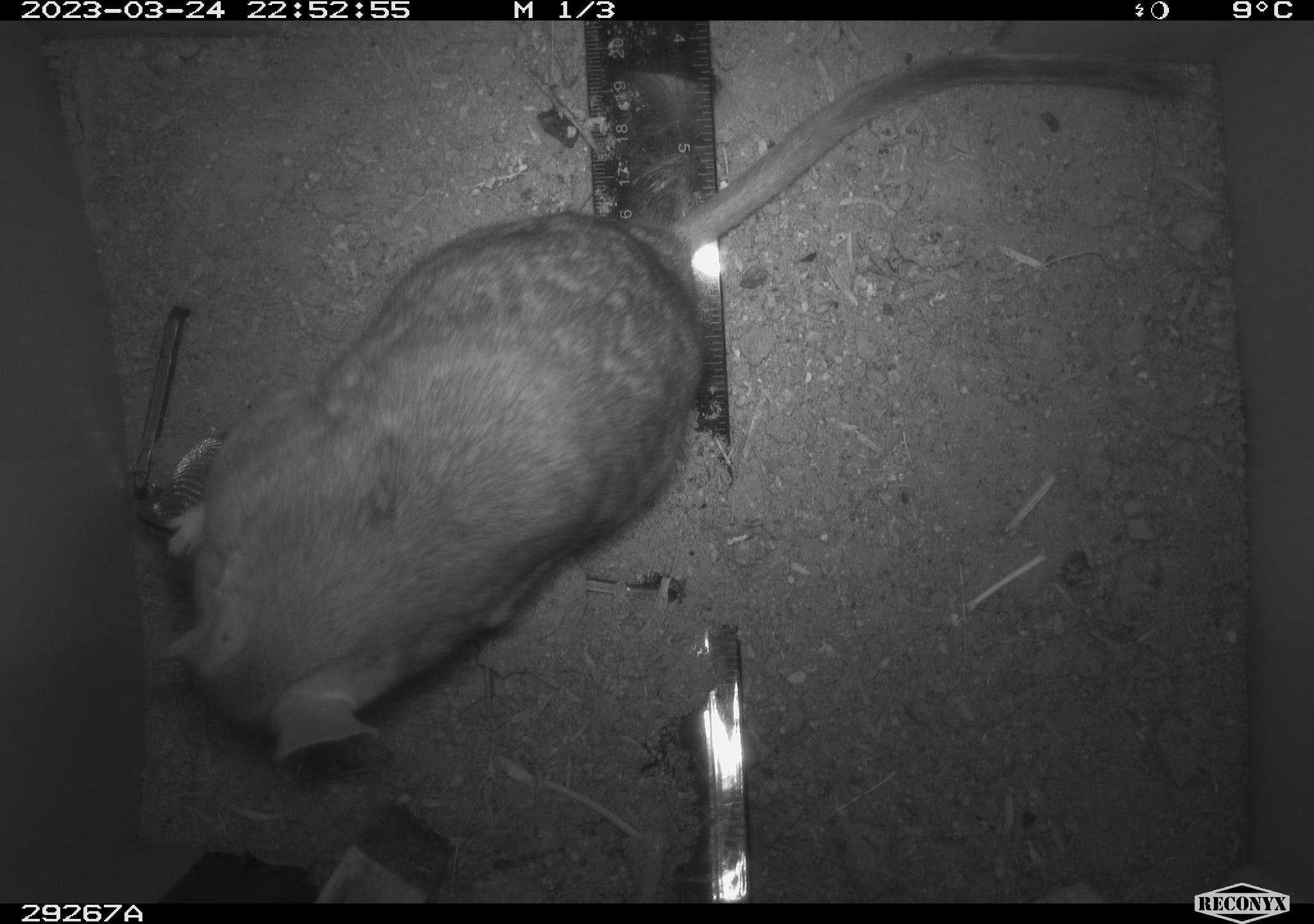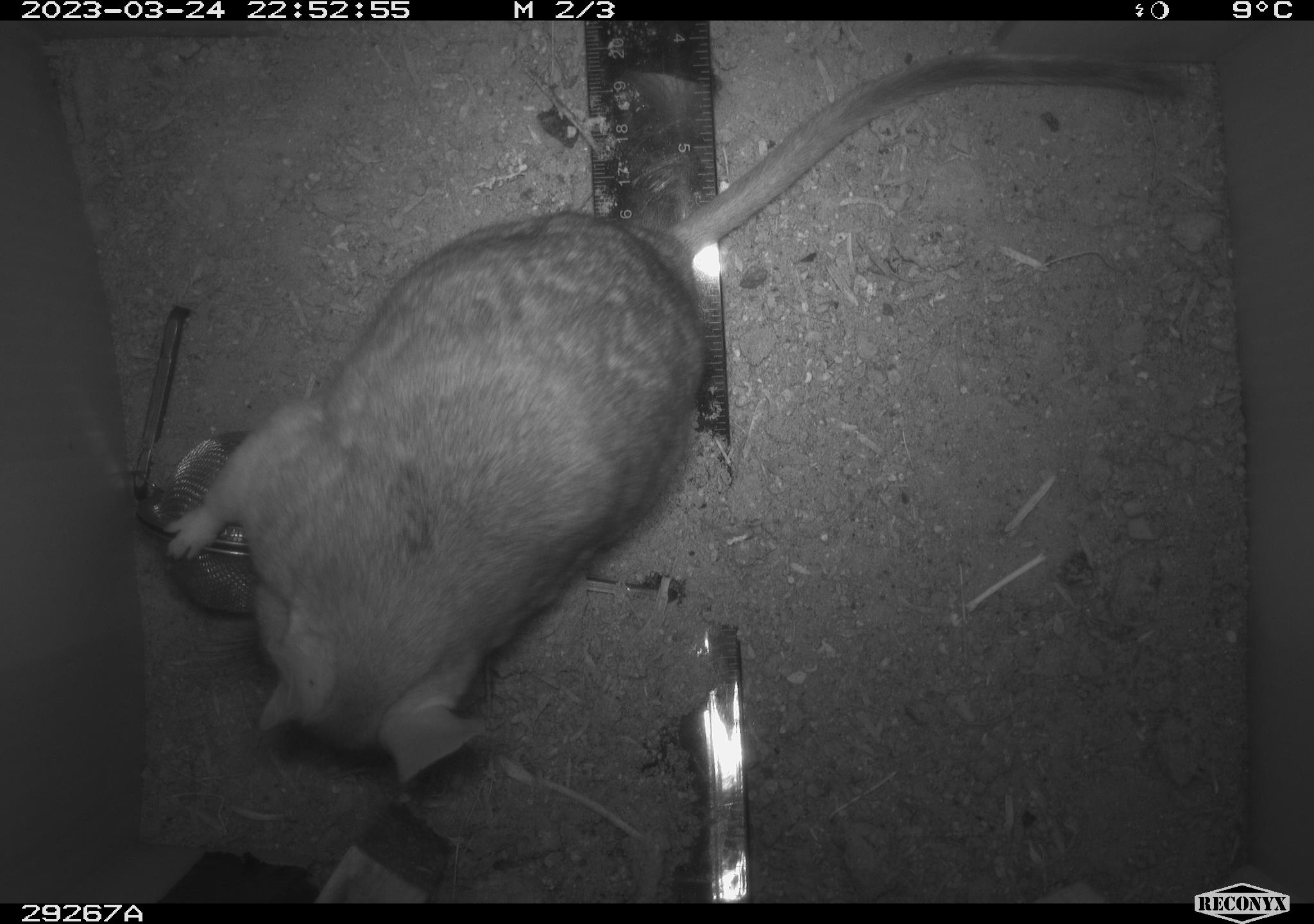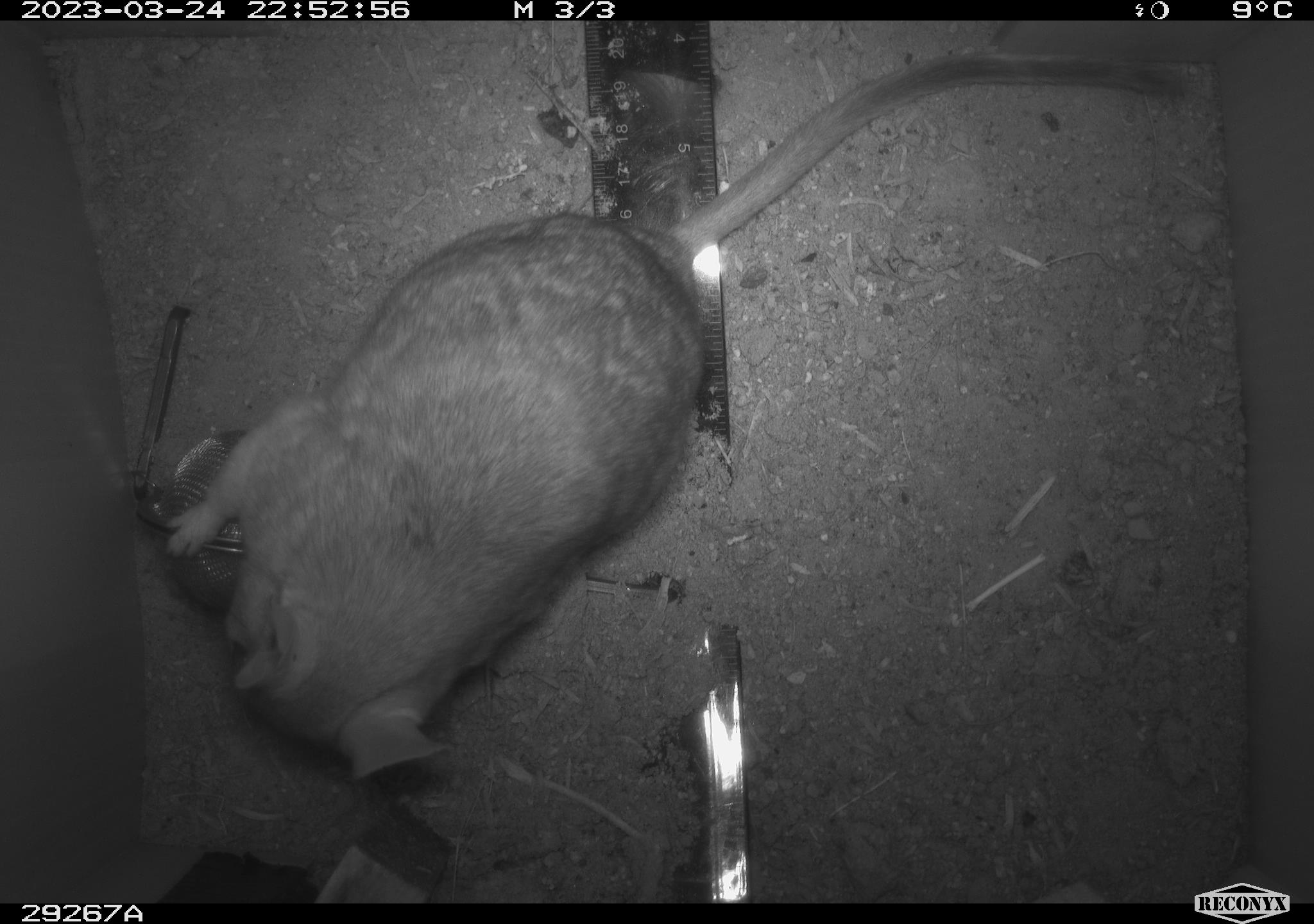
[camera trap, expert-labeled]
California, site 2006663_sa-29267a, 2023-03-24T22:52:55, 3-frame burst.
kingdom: Animalia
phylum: Chordata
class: Mammalia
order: Rodentia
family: Cricetidae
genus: Neotoma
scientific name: Neotoma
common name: pack rat or woodrat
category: neotoma species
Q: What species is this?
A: Neotoma species (pack rat or woodrat) (Neotoma).